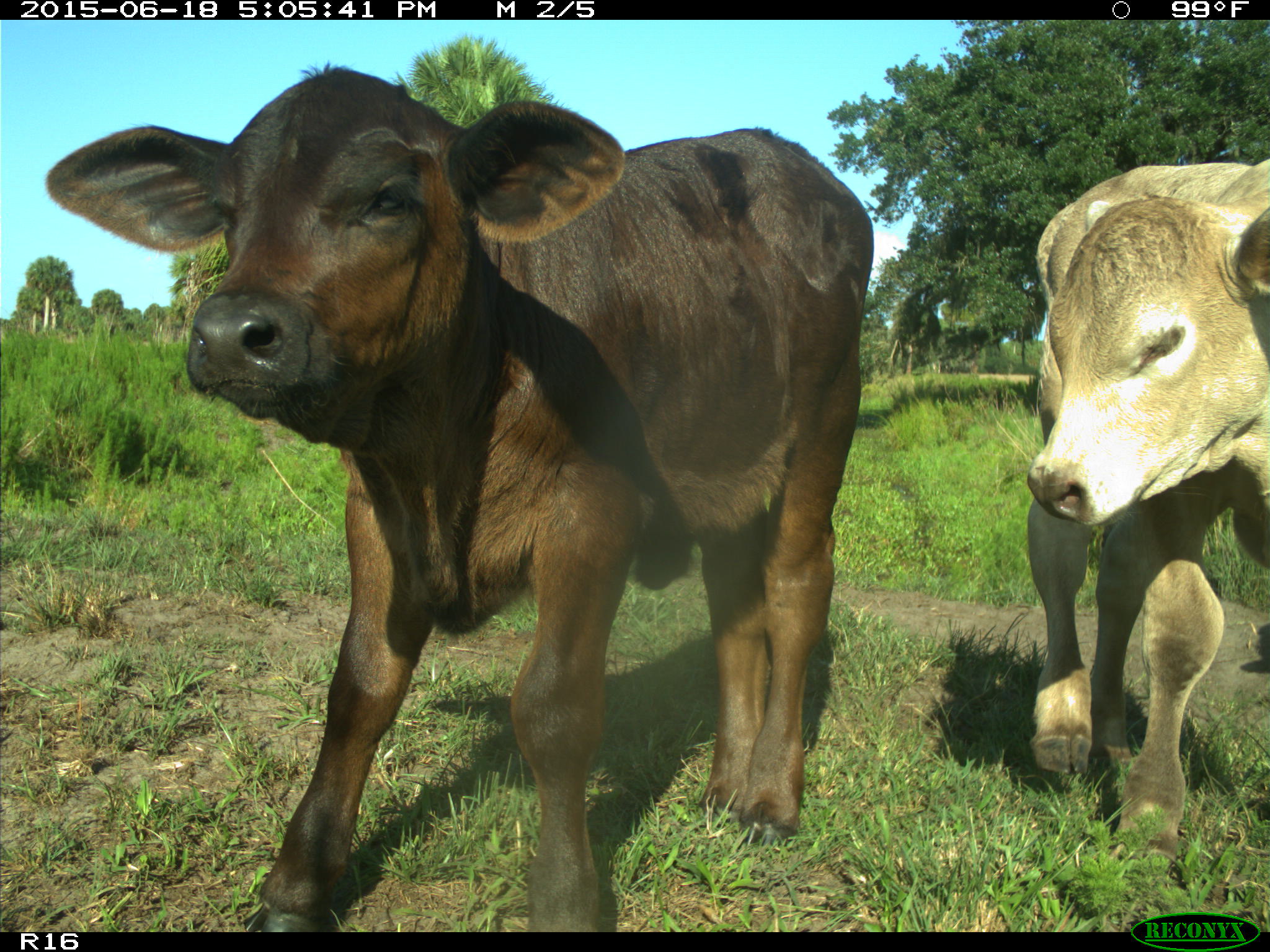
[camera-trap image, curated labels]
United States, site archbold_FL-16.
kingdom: Animalia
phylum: Chordata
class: Mammalia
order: Artiodactyla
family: Bovidae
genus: Bos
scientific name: Bos taurus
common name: domestic cow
Bos taurus (domestic cow).